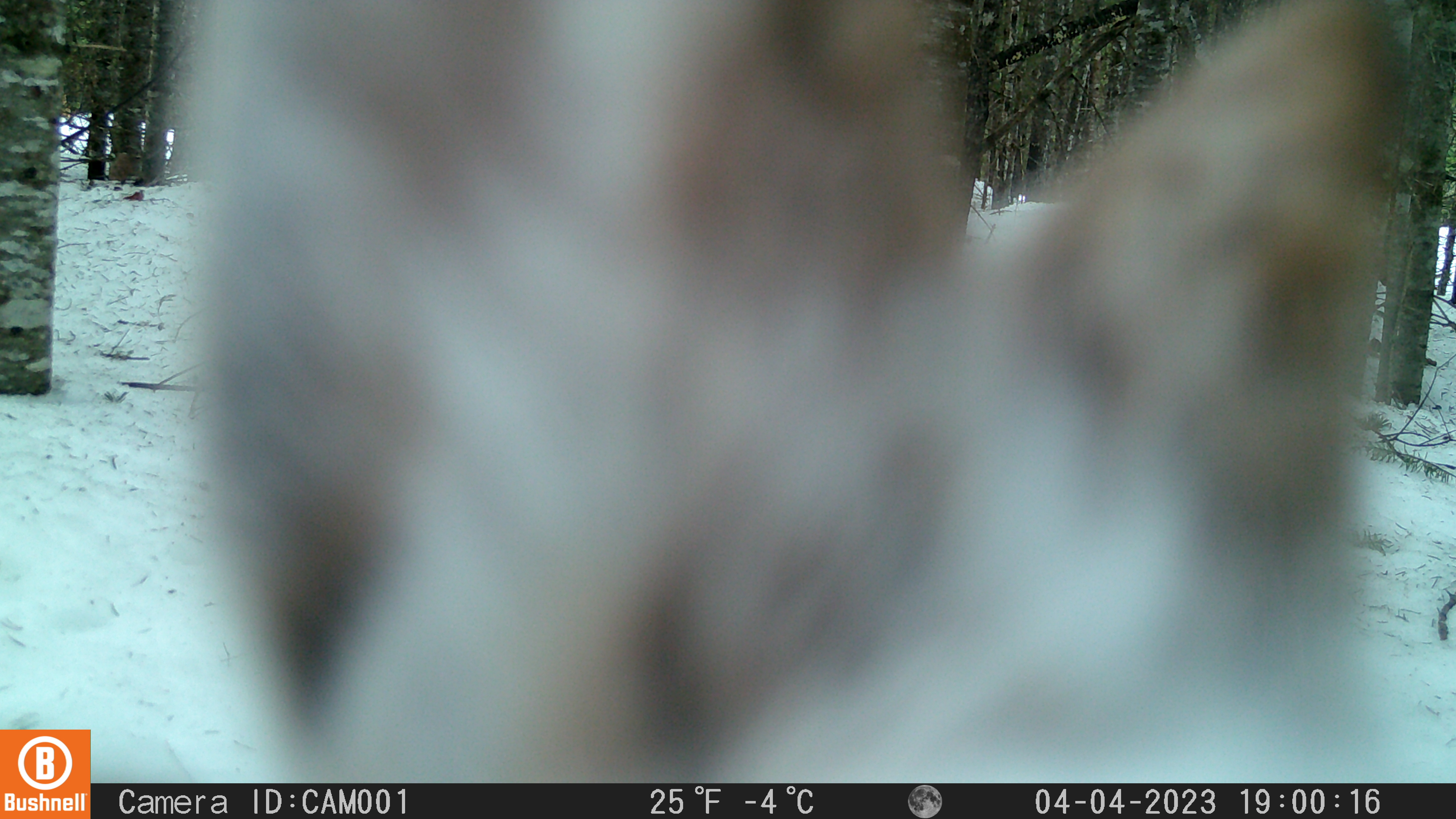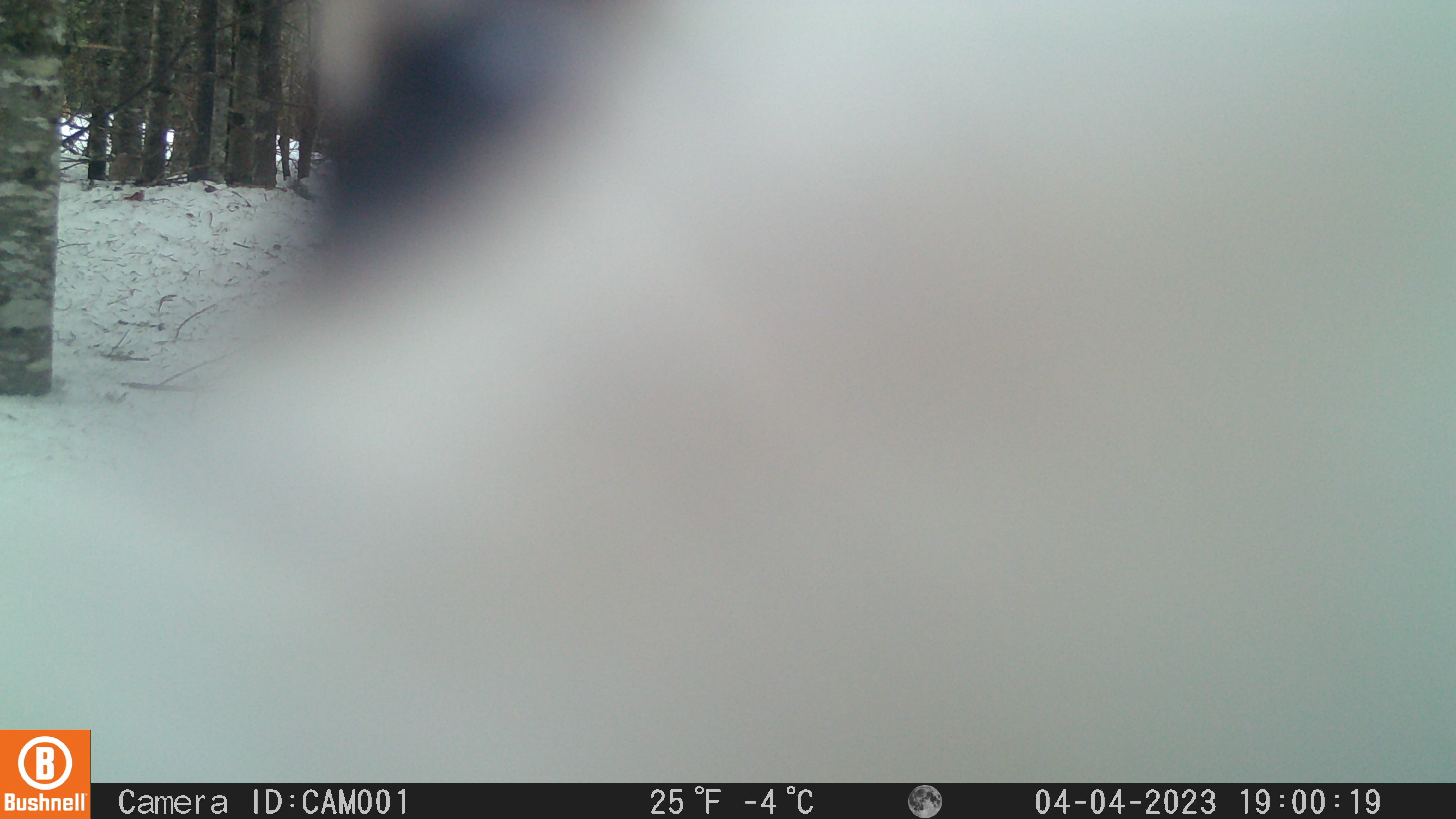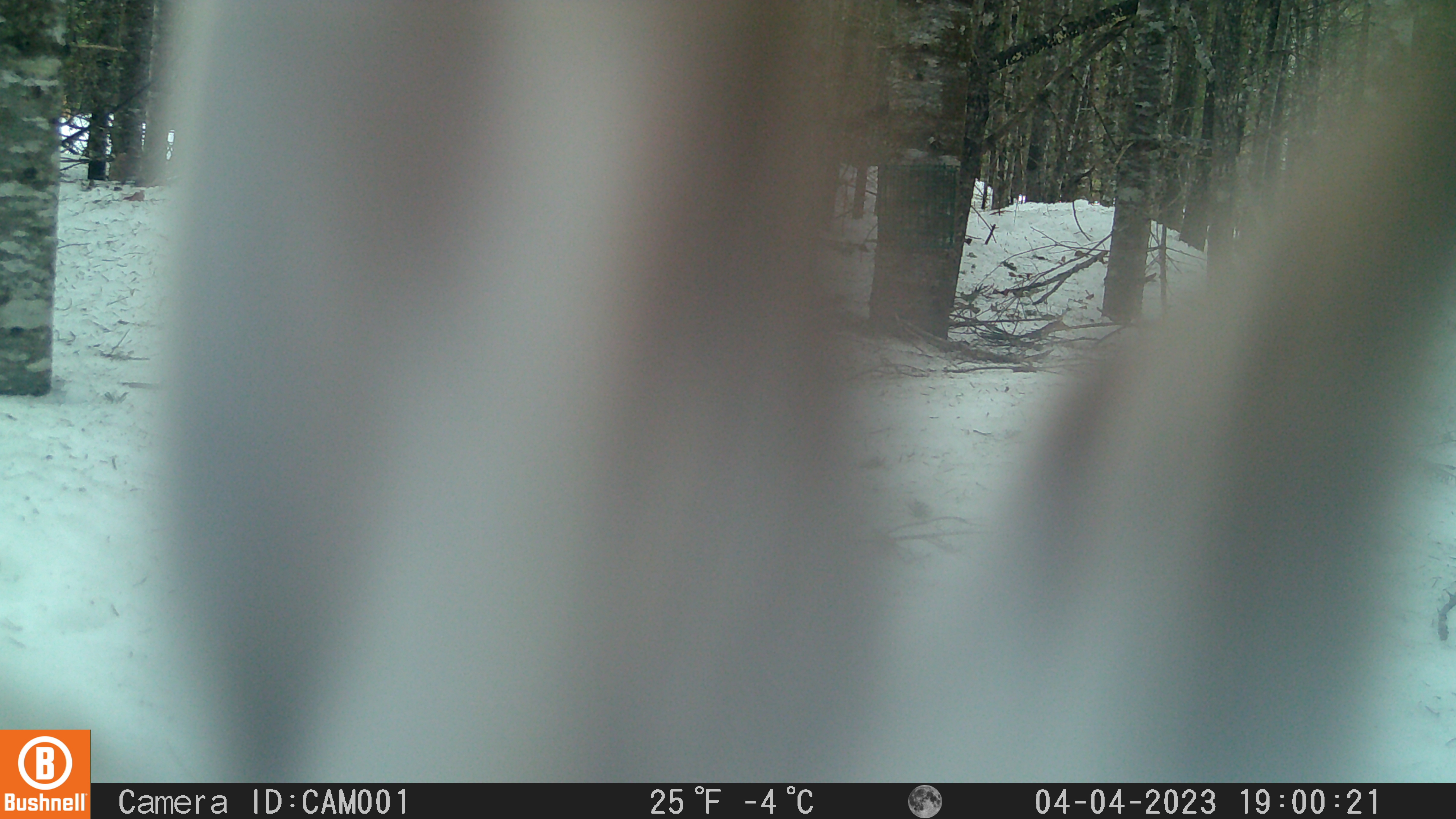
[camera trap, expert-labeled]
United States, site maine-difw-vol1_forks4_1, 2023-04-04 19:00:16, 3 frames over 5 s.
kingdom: Animalia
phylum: Chordata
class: Mammalia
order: Lagomorpha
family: Leporidae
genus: Lepus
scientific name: Lepus americanus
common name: snowshoe hare